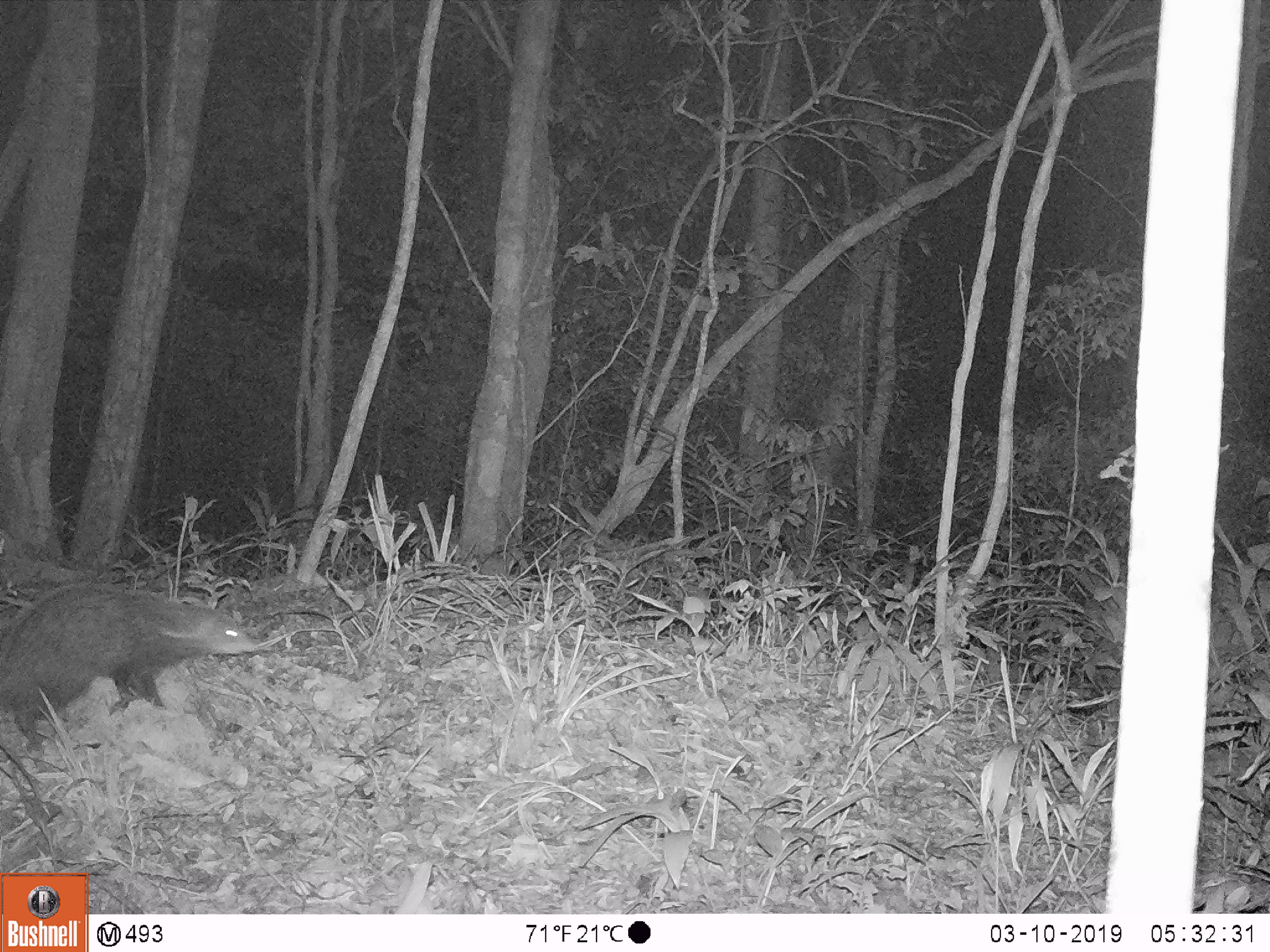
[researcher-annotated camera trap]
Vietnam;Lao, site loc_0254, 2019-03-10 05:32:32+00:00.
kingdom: Animalia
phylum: Chordata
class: Mammalia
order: Carnivora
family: Herpestidae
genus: Urva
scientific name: Urva urva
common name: crab-eating mongoose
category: crab eating mongoose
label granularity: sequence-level